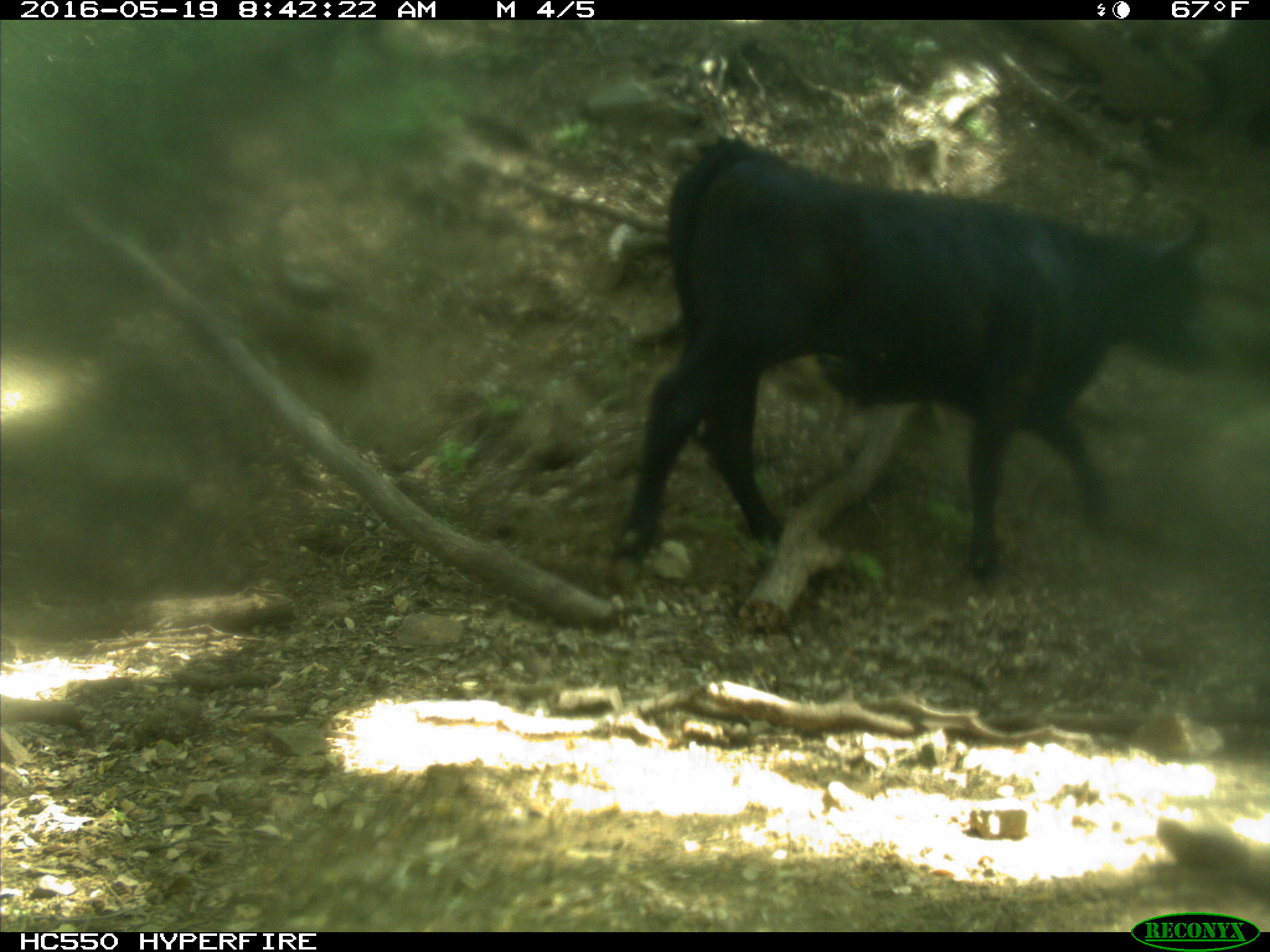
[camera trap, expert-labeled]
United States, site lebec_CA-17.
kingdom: Animalia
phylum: Chordata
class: Mammalia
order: Artiodactyla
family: Bovidae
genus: Bos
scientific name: Bos taurus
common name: domestic cow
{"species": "Bos taurus (domestic cow)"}